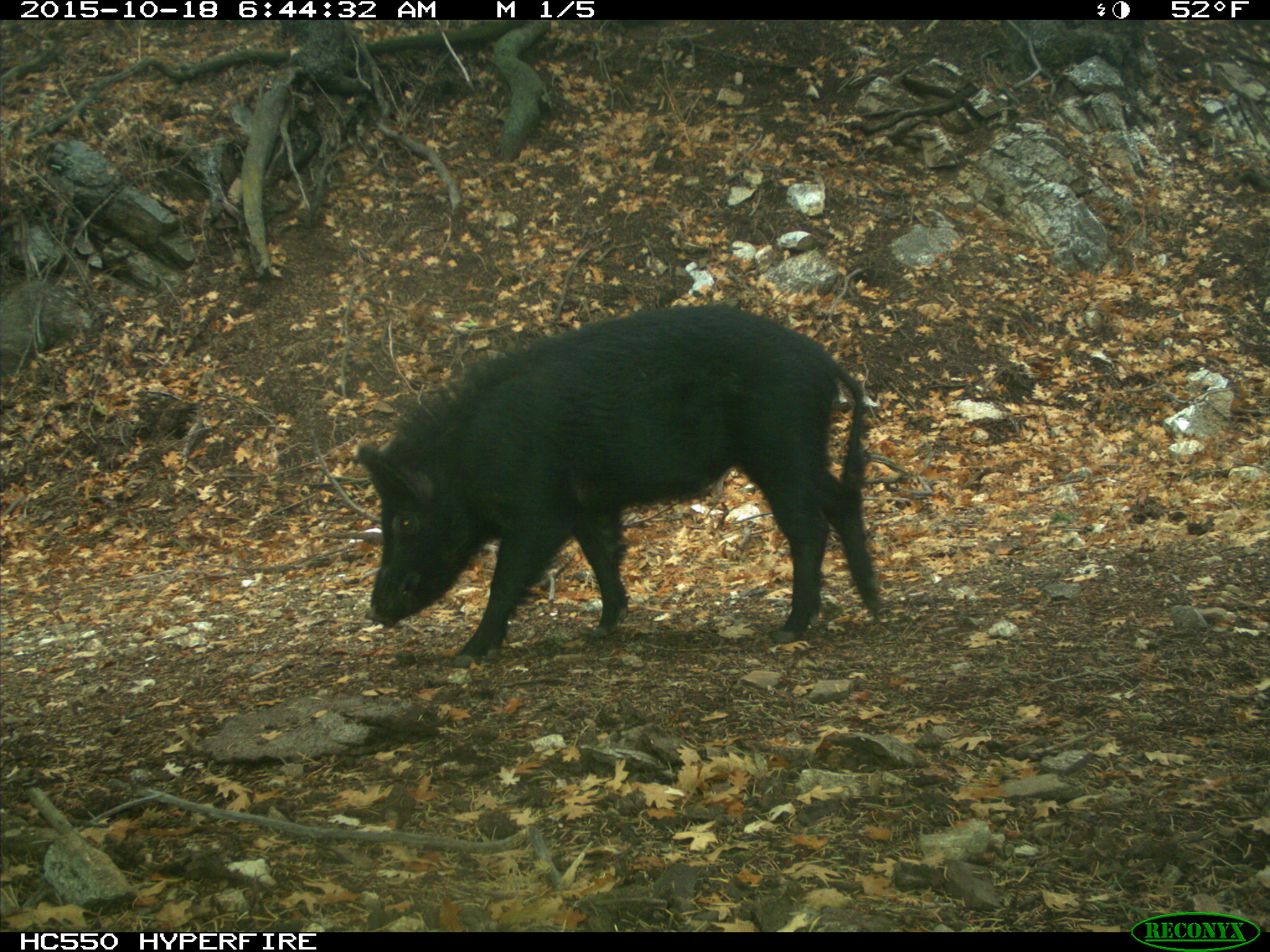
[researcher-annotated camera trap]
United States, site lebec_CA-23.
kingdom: Animalia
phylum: Chordata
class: Mammalia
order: Artiodactyla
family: Suidae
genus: Sus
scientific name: Sus scrofa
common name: wild boar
Sus scrofa (wild boar).